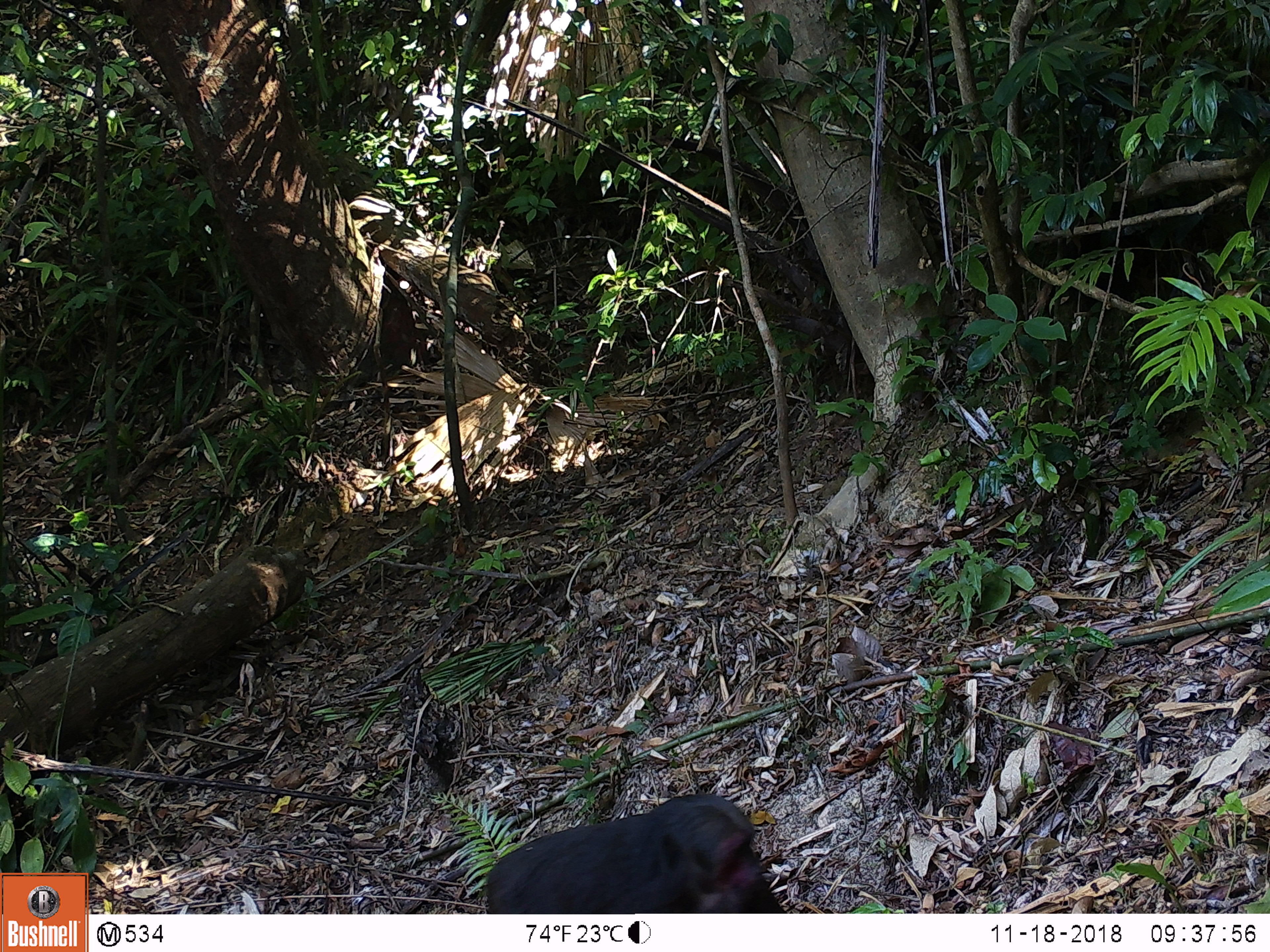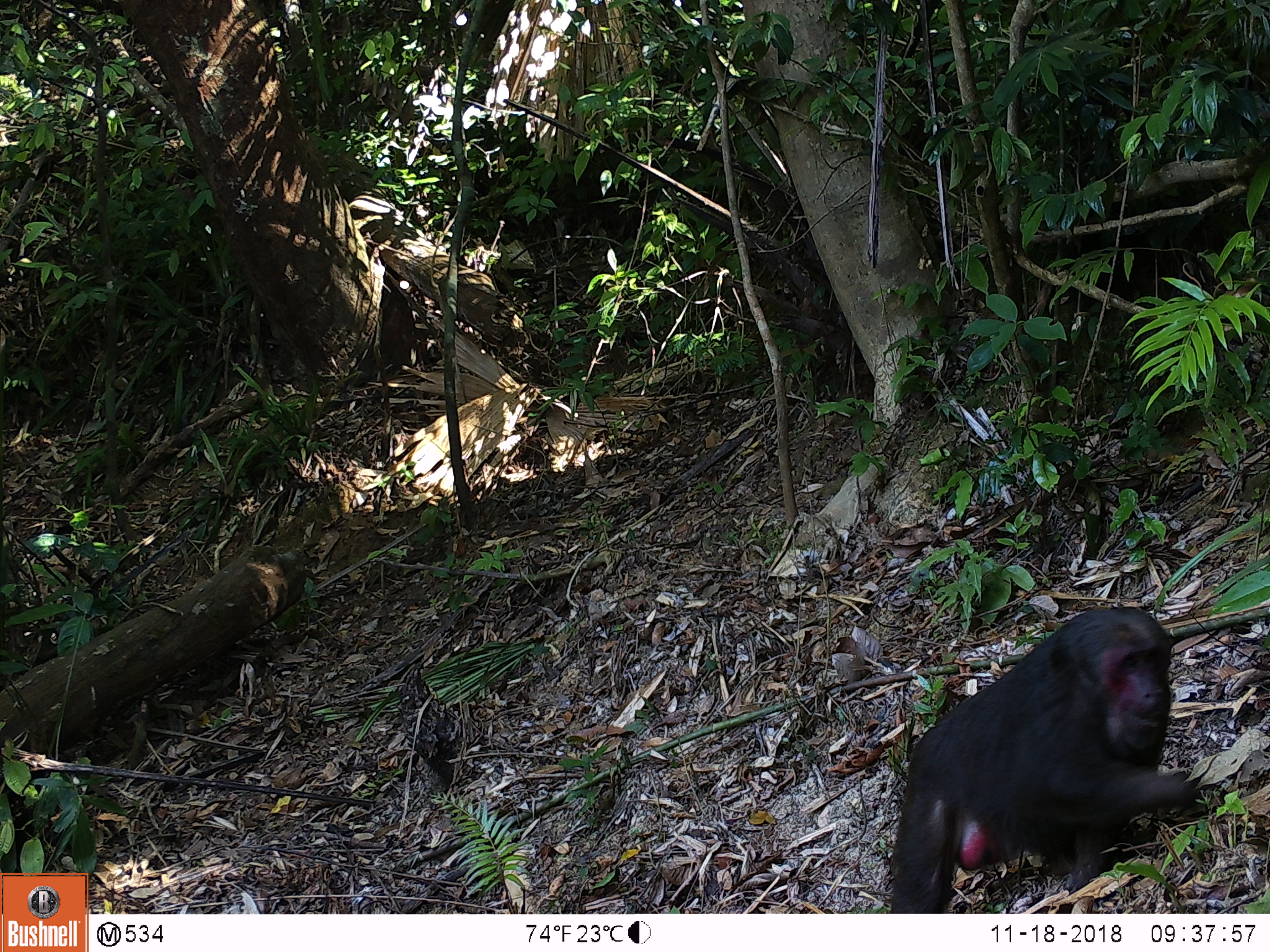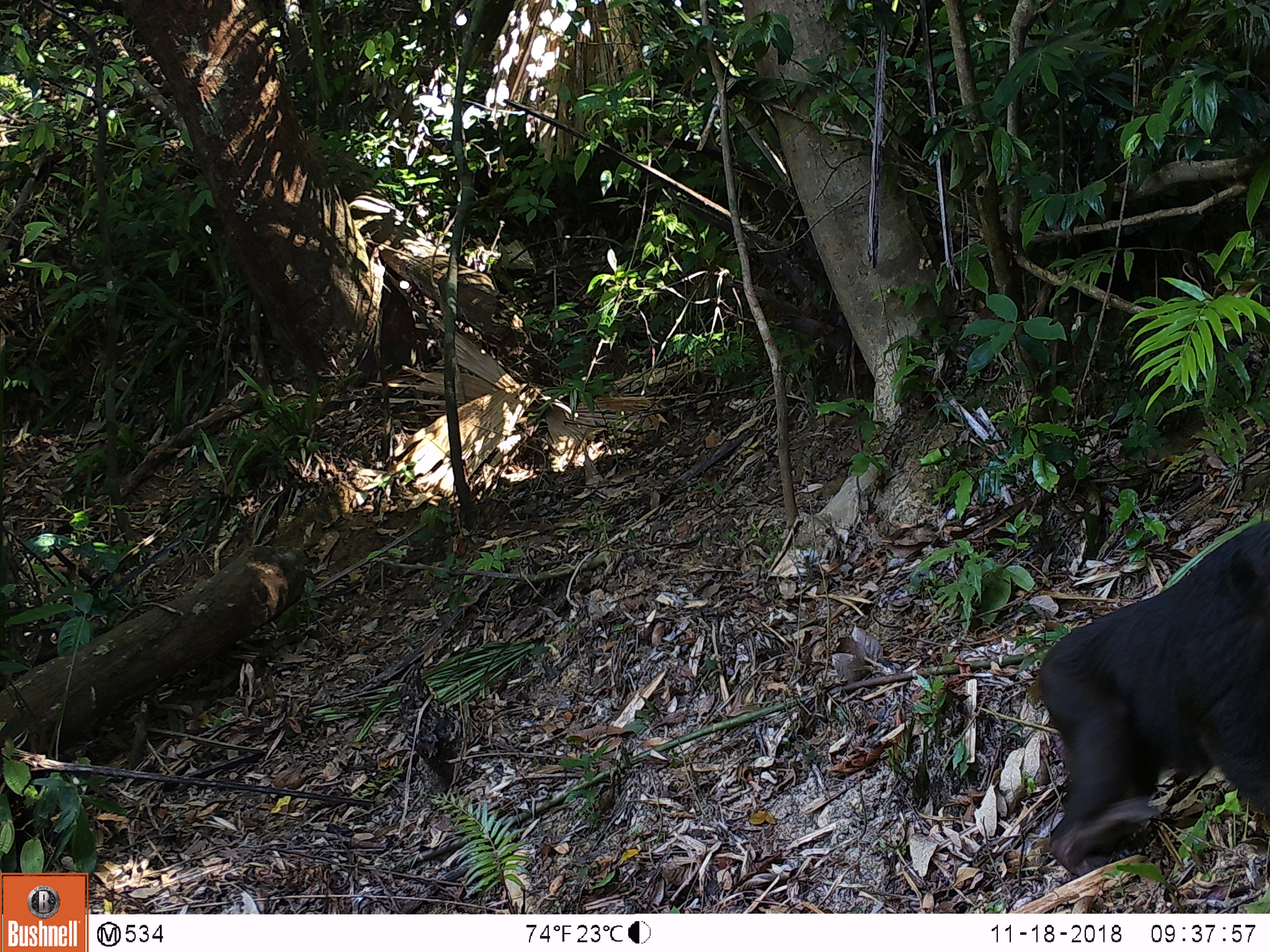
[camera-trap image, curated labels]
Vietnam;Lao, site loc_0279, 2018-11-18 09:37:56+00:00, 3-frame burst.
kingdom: Animalia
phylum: Chordata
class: Mammalia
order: Primates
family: Cercopithecidae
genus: Macaca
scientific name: Macaca arctoides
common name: stump-tailed macaque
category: stump tailed macaque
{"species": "stump tailed macaque (stump-tailed macaque) (Macaca arctoides)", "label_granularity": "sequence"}